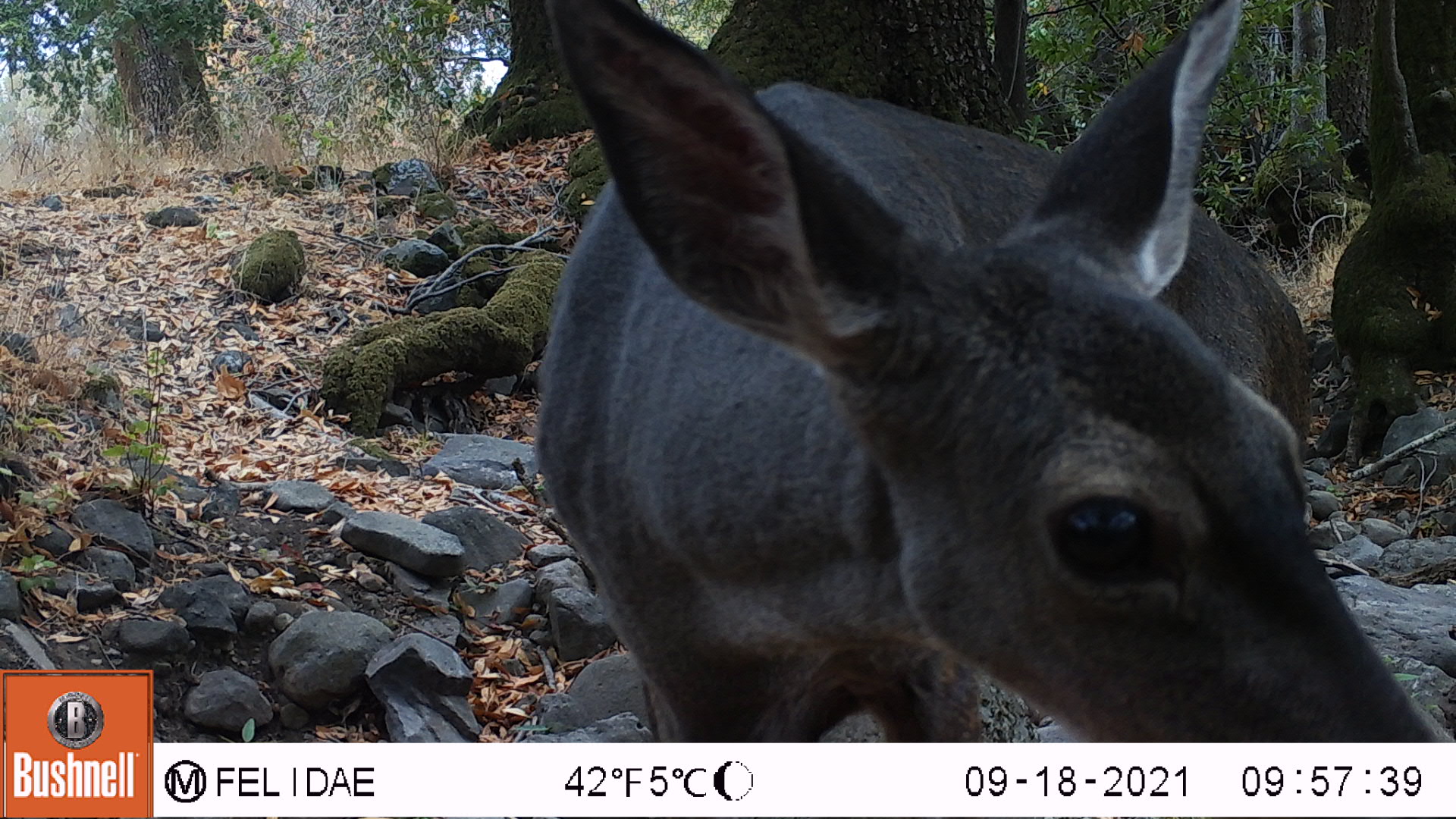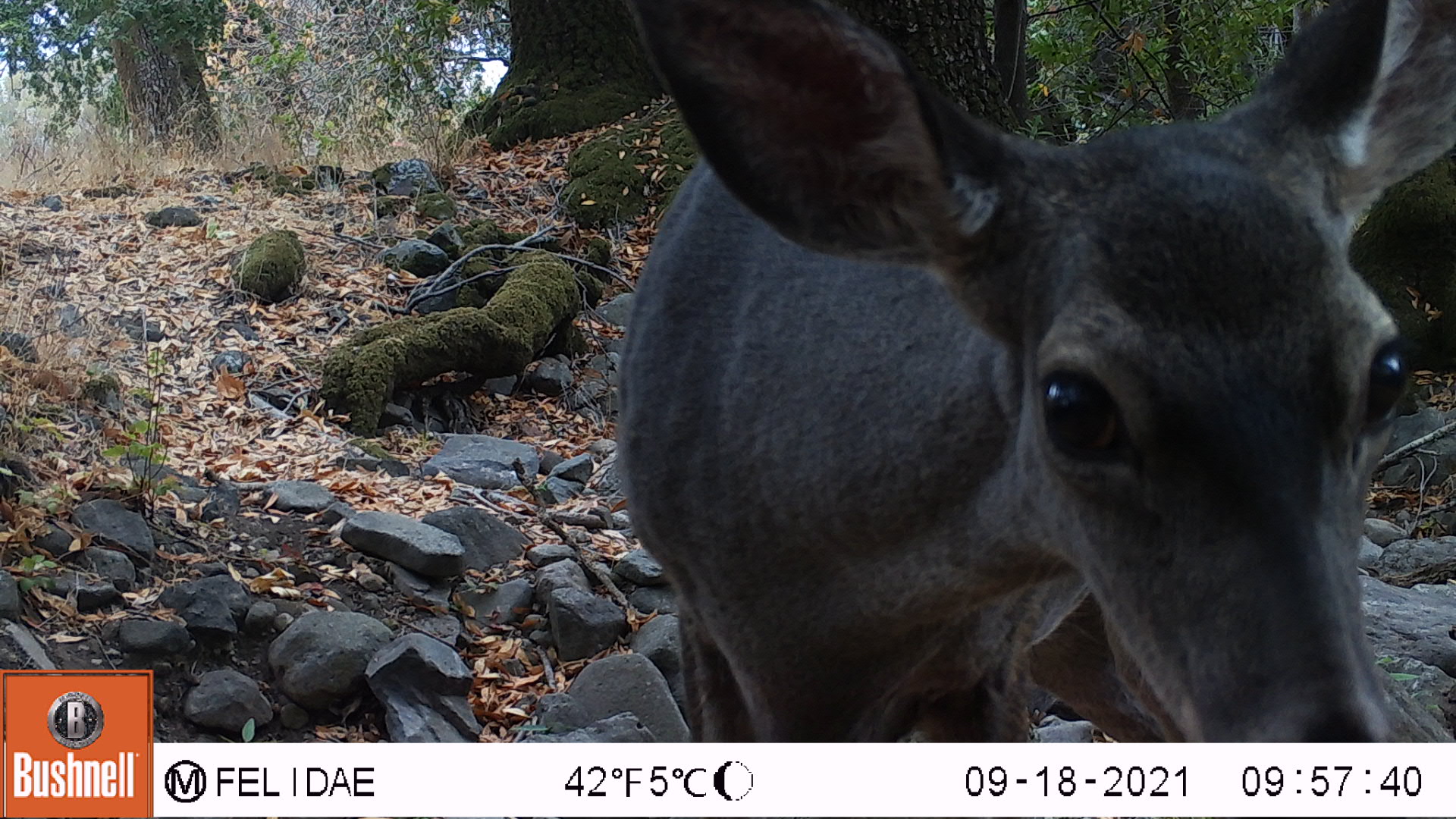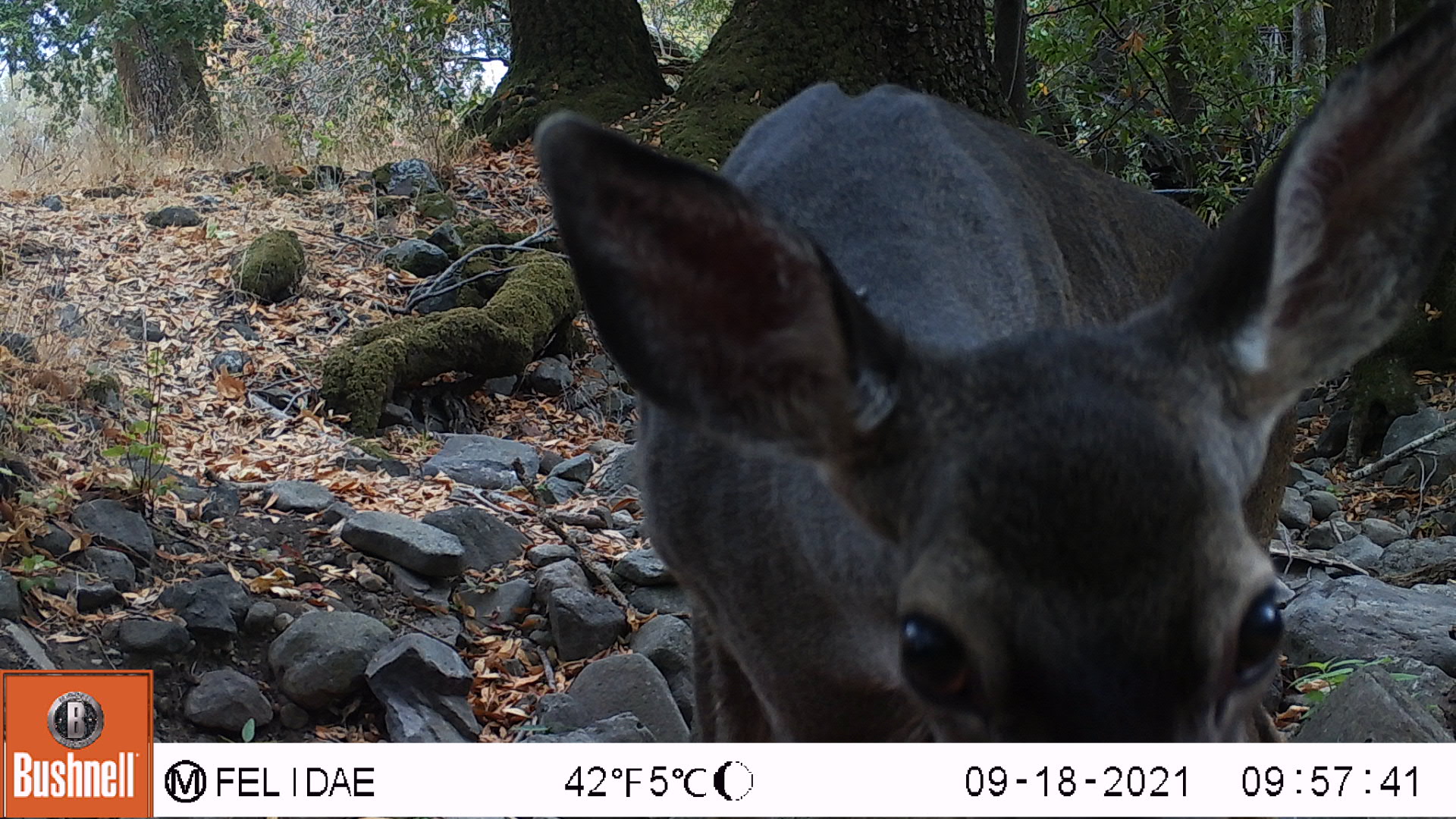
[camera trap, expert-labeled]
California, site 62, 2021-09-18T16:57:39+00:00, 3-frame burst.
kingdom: Animalia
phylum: Chordata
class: Mammalia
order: Artiodactyla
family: Cervidae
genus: Odocoileus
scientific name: Odocoileus hemionus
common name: mule deer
Mule deer (Odocoileus hemionus).